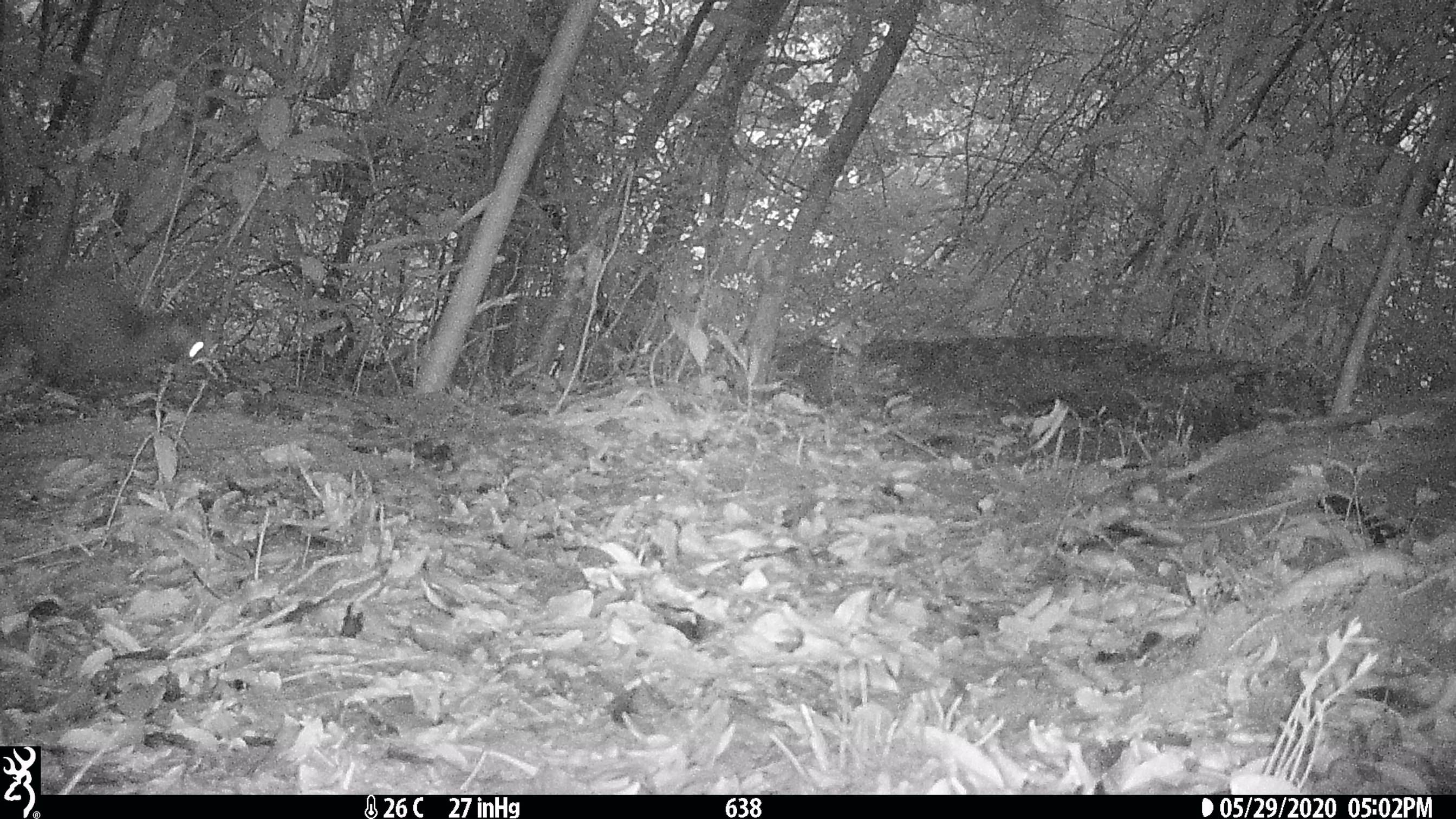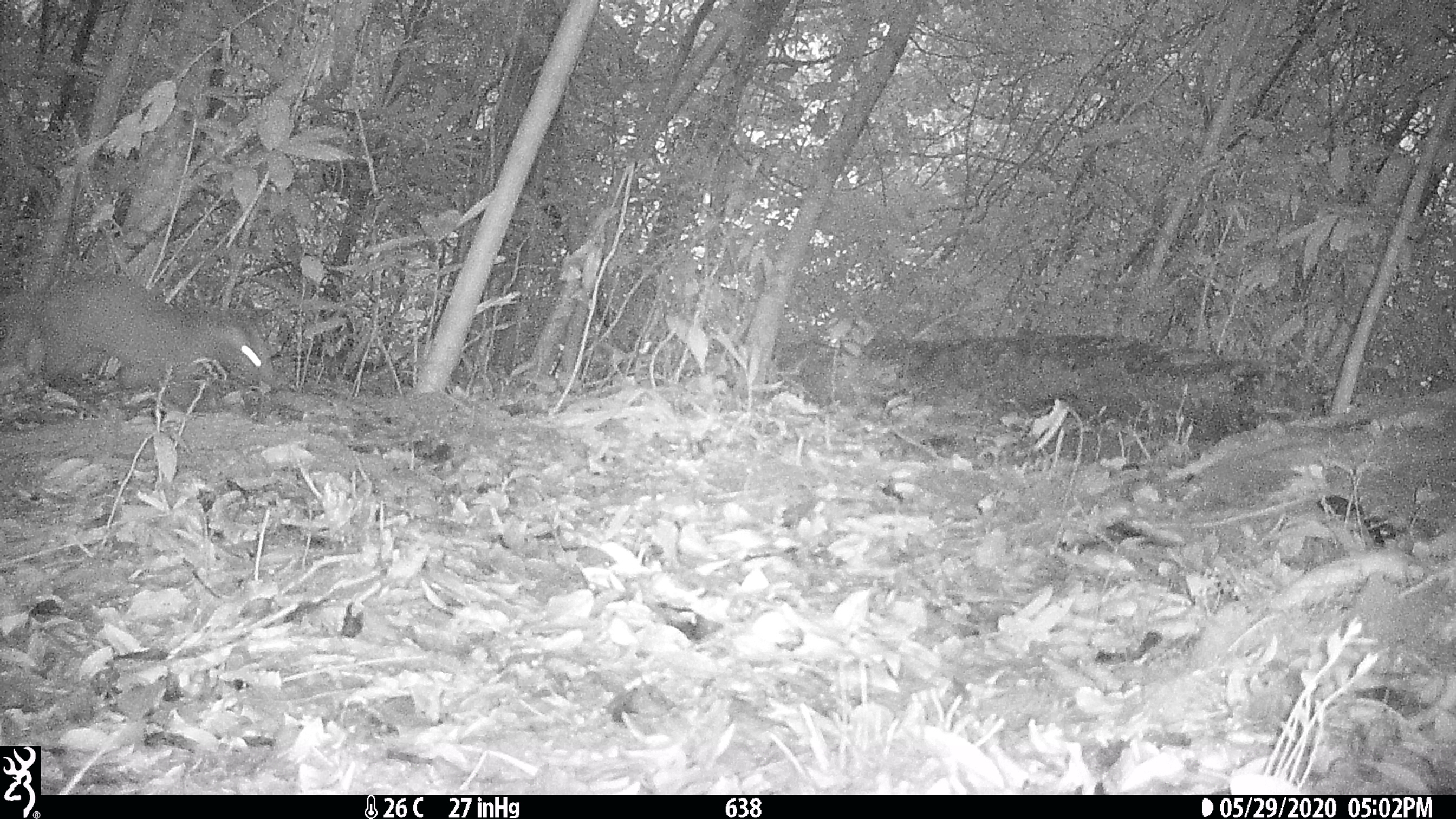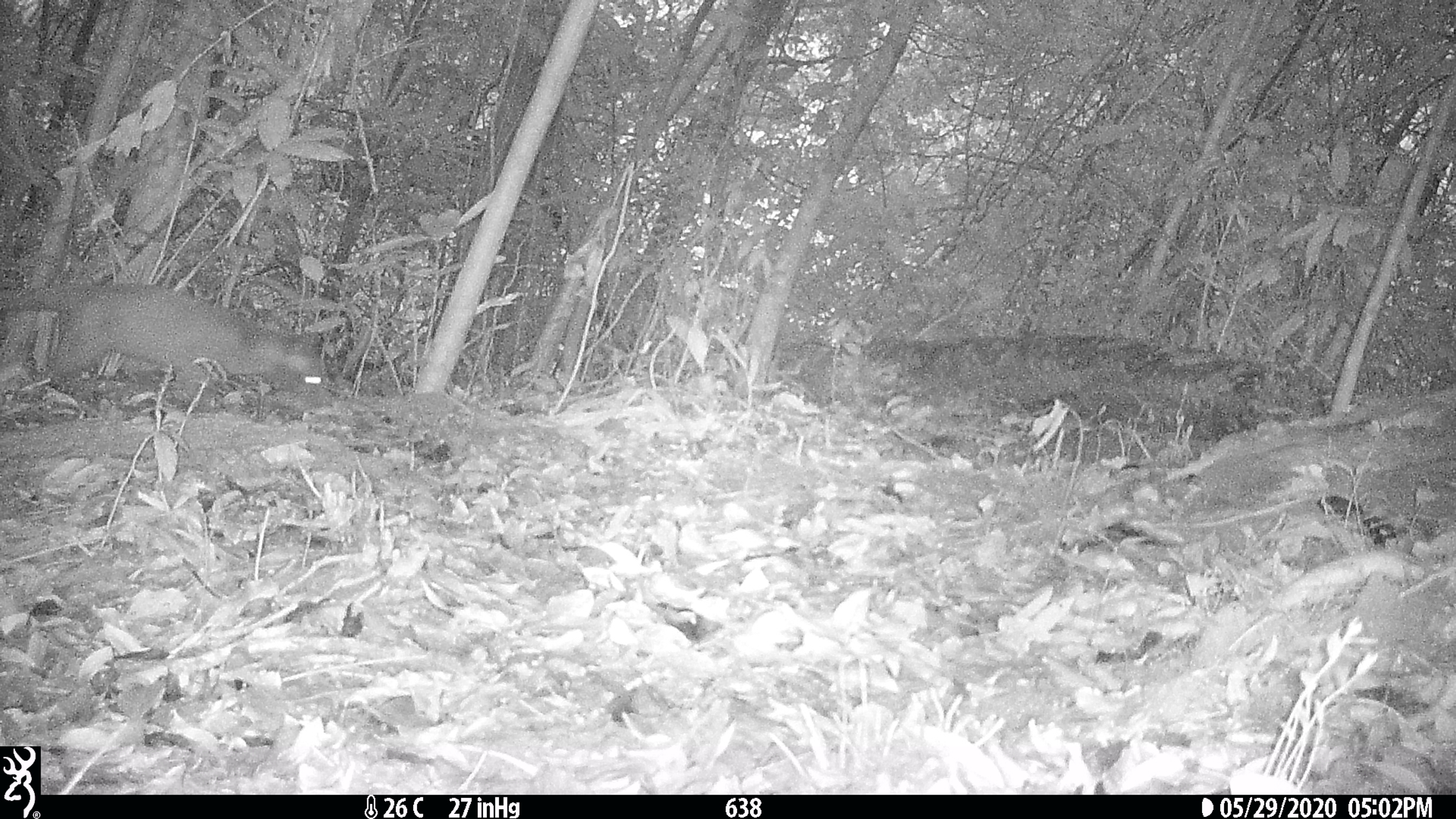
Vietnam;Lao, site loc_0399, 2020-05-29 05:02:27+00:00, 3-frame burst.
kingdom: Animalia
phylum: Chordata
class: Mammalia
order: Carnivora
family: Viverridae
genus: Paguma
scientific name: Paguma larvata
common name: masked palm civet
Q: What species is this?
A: Masked palm civet (Paguma larvata).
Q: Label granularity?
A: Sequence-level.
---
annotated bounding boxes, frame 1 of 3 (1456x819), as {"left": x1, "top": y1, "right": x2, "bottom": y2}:
masked palm civet: {"left": 0, "top": 262, "right": 205, "bottom": 391}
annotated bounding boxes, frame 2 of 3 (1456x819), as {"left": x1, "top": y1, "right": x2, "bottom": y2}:
masked palm civet: {"left": 0, "top": 270, "right": 276, "bottom": 391}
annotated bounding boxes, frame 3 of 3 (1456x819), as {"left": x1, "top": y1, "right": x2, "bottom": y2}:
masked palm civet: {"left": 0, "top": 280, "right": 323, "bottom": 392}